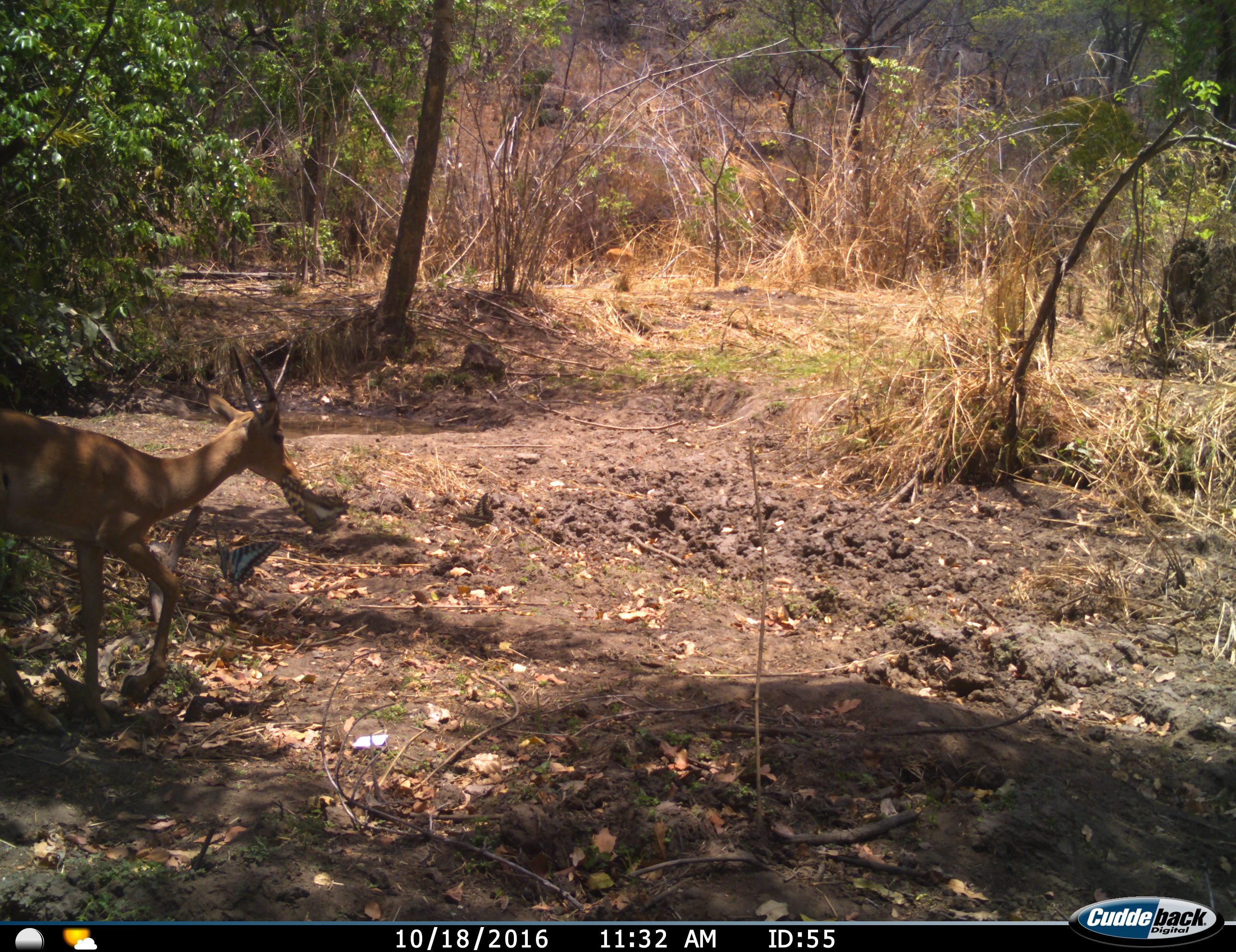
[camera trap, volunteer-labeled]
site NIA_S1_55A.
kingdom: Animalia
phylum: Chordata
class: Mammalia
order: Artiodactyla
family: Bovidae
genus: Aepyceros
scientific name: Aepyceros melampus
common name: impala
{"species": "impala (Aepyceros melampus)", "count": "1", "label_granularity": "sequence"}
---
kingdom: Animalia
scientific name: Animalia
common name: insect or spider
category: insectspider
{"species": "insectspider (insect or spider) (Animalia)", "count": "3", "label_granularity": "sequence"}